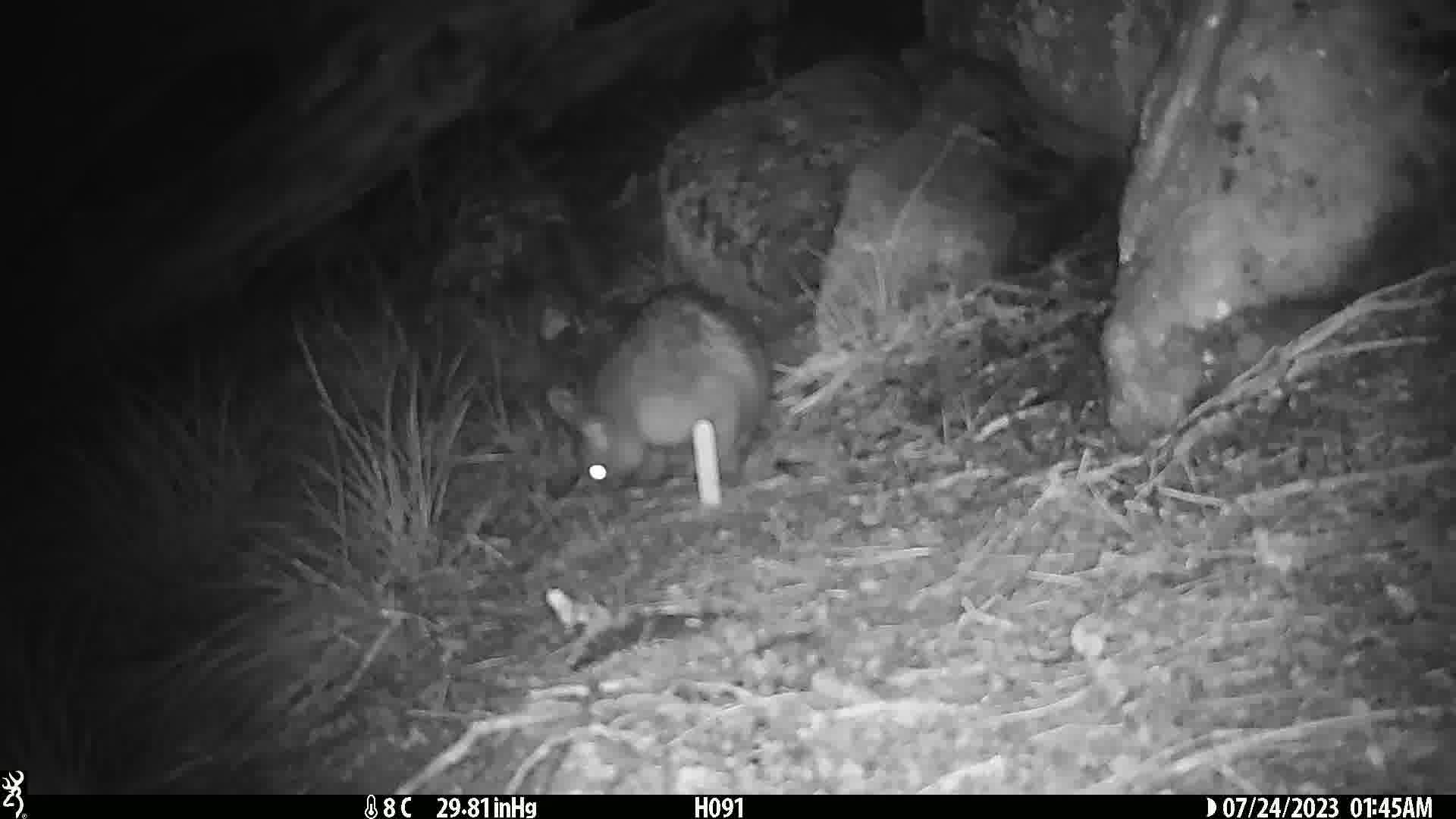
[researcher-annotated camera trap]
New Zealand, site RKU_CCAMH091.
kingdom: Animalia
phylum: Chordata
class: Mammalia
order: Diprotodontia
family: Phalangeridae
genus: Trichosurus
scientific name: Trichosurus vulpecula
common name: common brushtail possum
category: possum